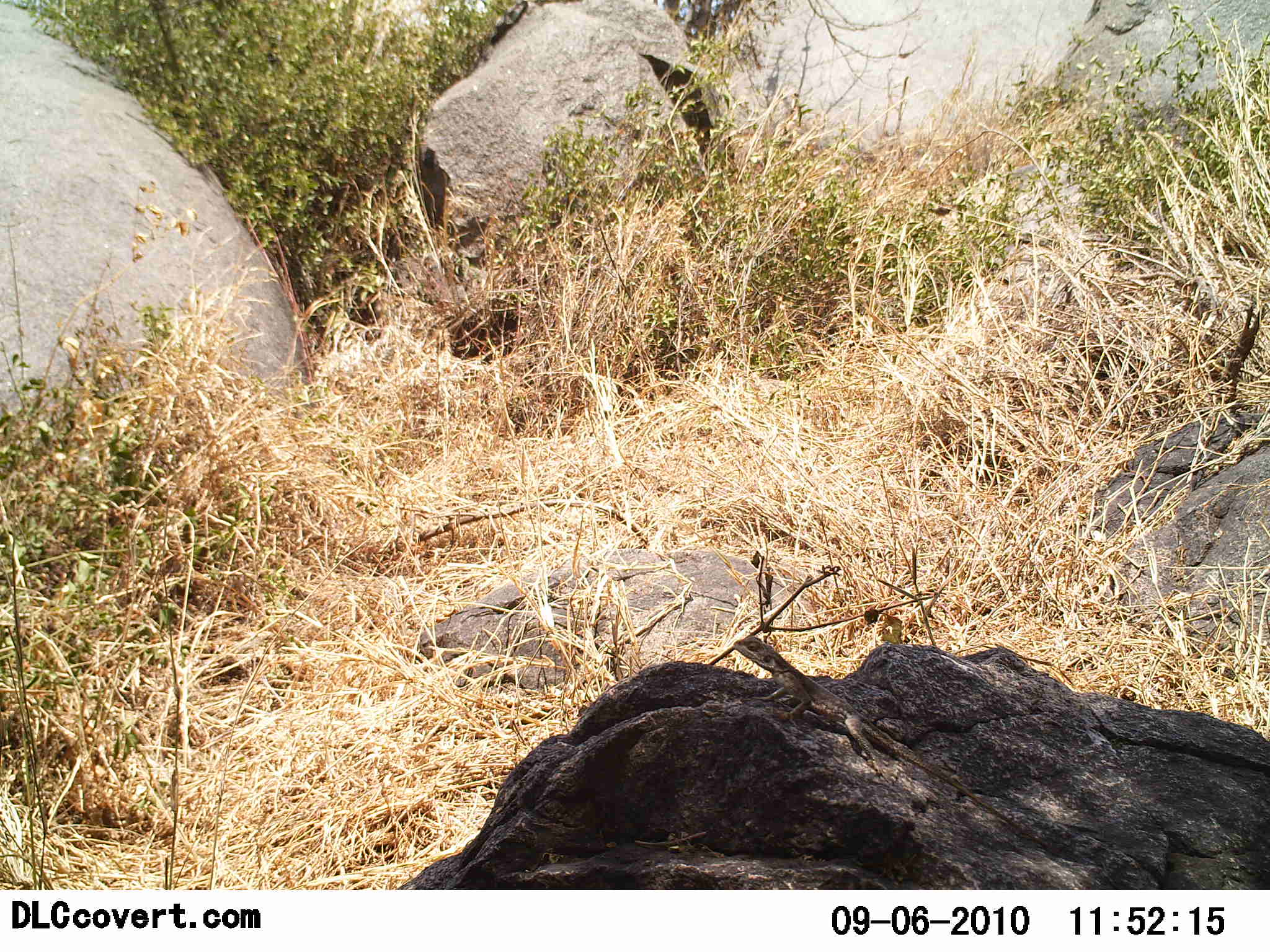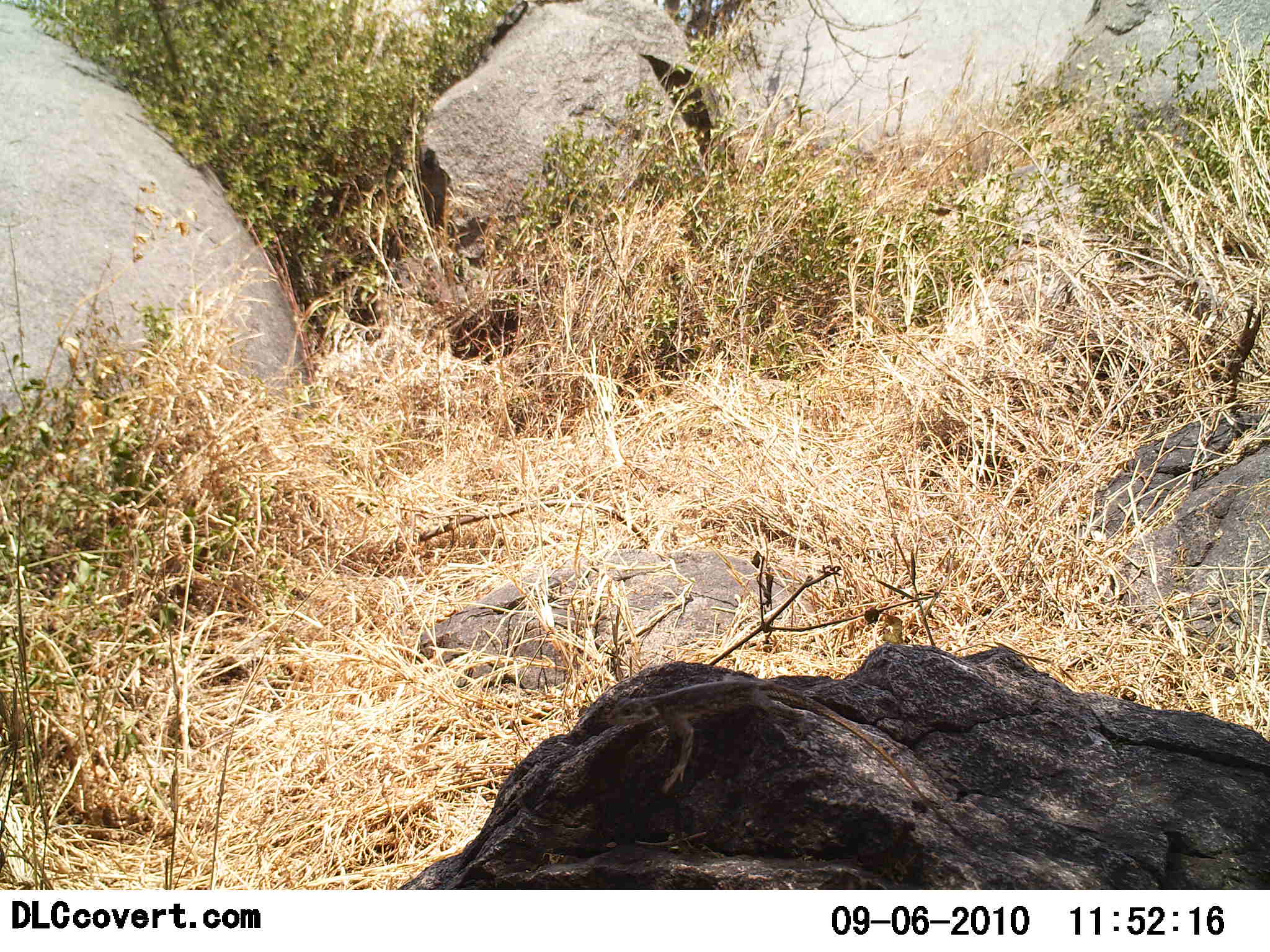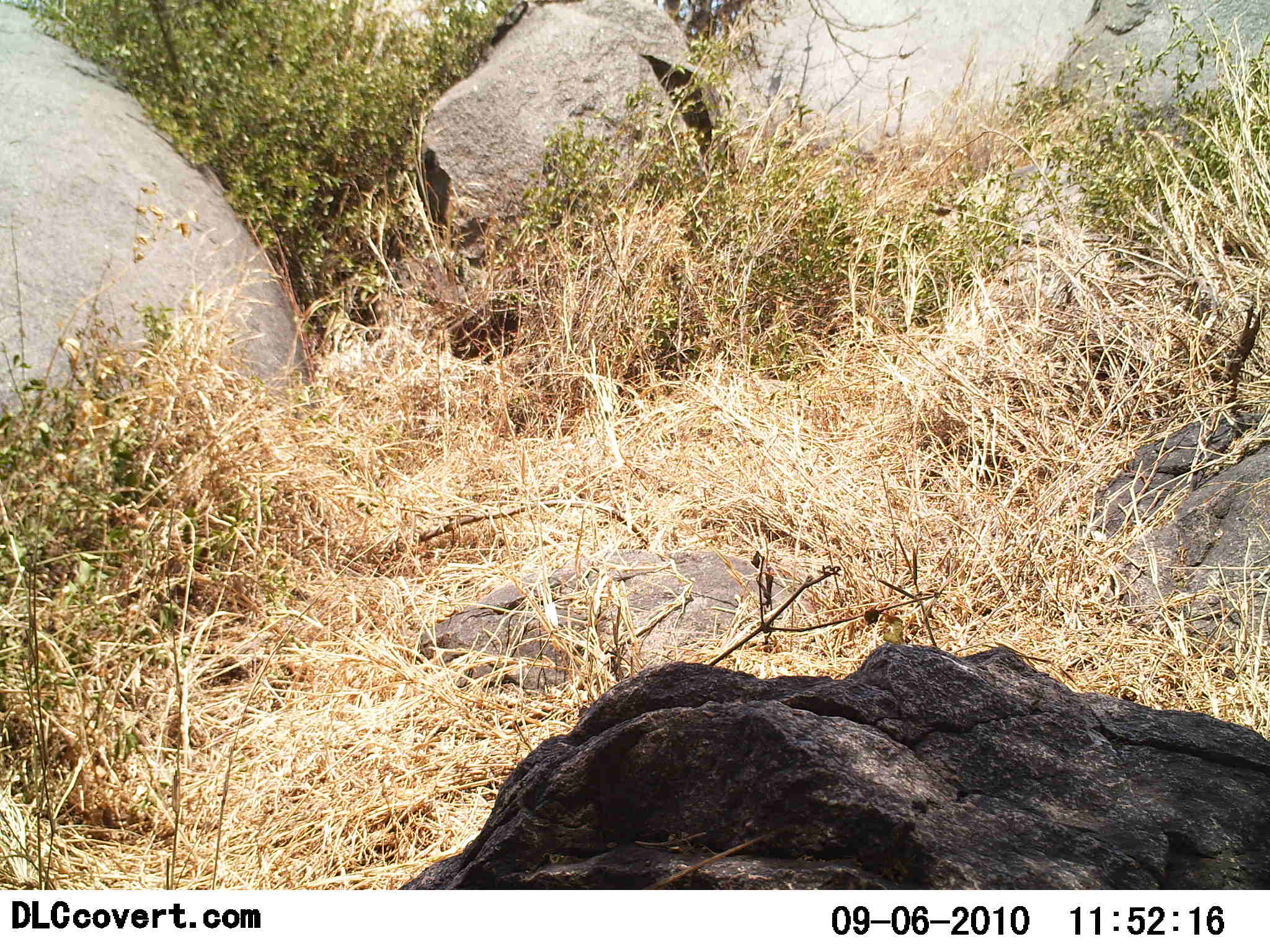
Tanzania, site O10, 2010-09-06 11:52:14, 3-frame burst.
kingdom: Animalia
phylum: Chordata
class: Reptilia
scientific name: Reptilia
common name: reptiles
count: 1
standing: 9%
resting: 0%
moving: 91%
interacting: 0%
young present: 0%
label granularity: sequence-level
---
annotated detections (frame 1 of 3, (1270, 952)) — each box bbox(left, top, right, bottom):
animal: bbox(732, 635, 1049, 850)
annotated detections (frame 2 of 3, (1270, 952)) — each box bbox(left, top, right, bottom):
animal: bbox(606, 677, 978, 845)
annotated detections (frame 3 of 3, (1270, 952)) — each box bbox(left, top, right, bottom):
animal: bbox(642, 835, 778, 890)